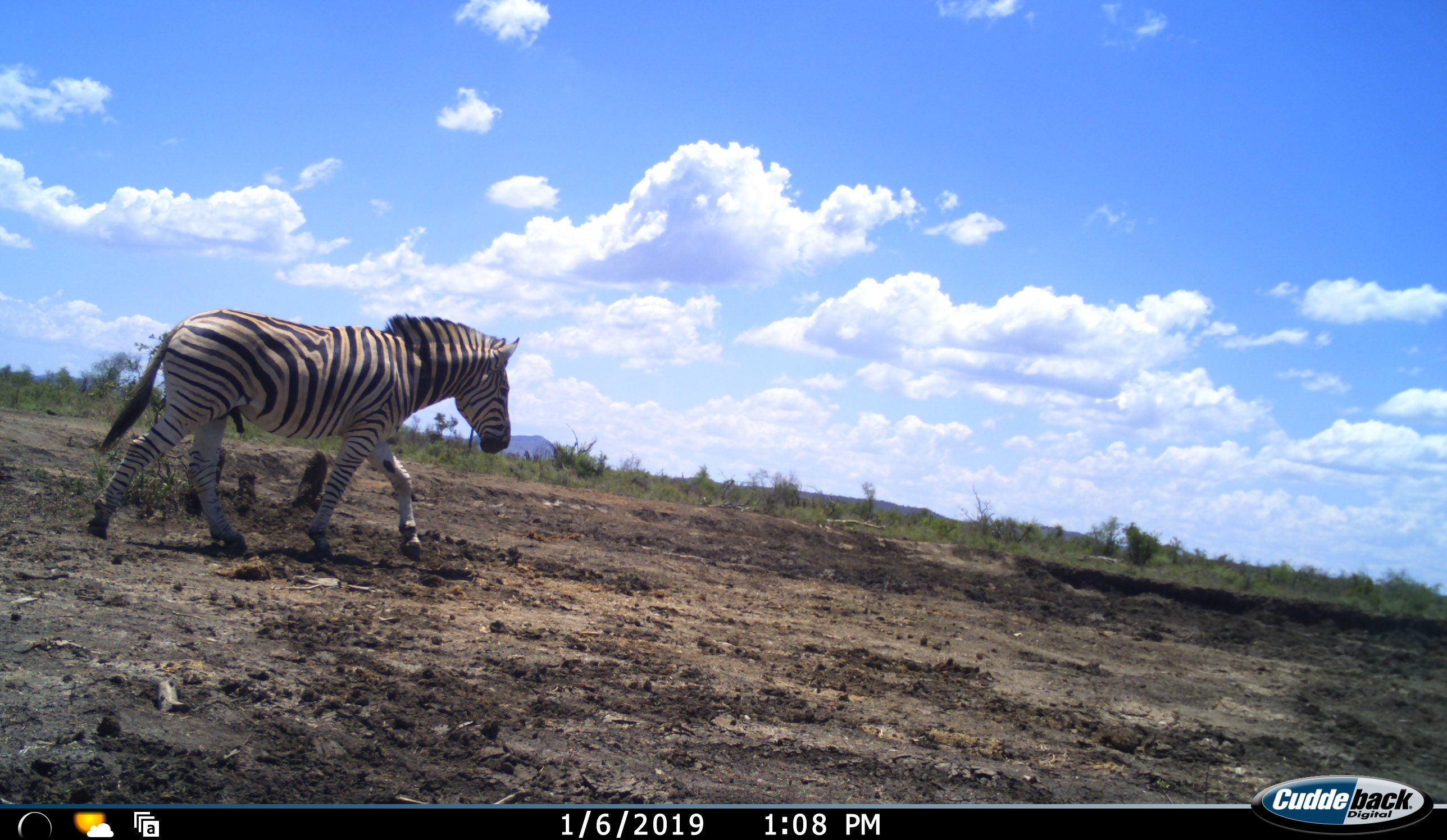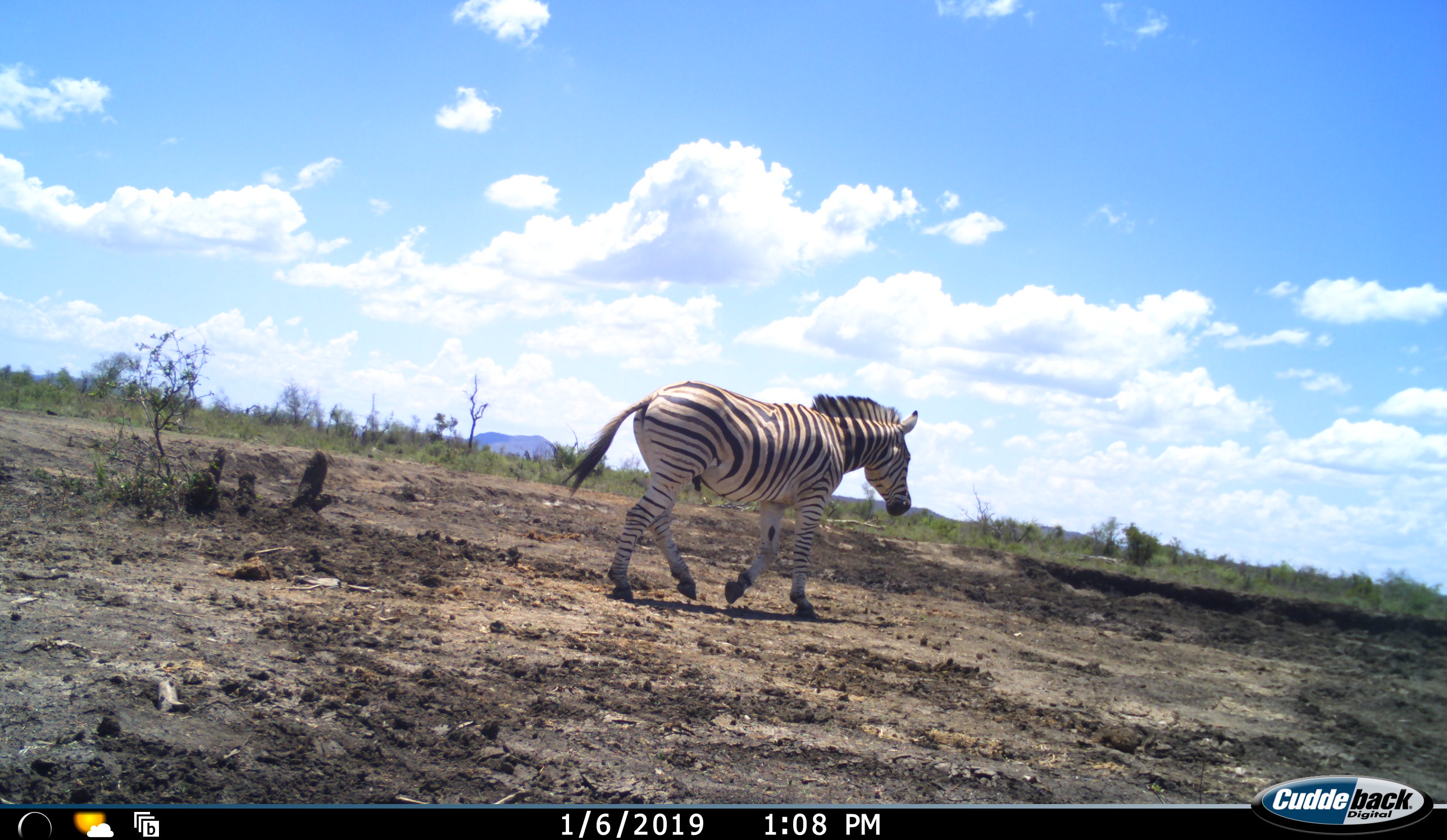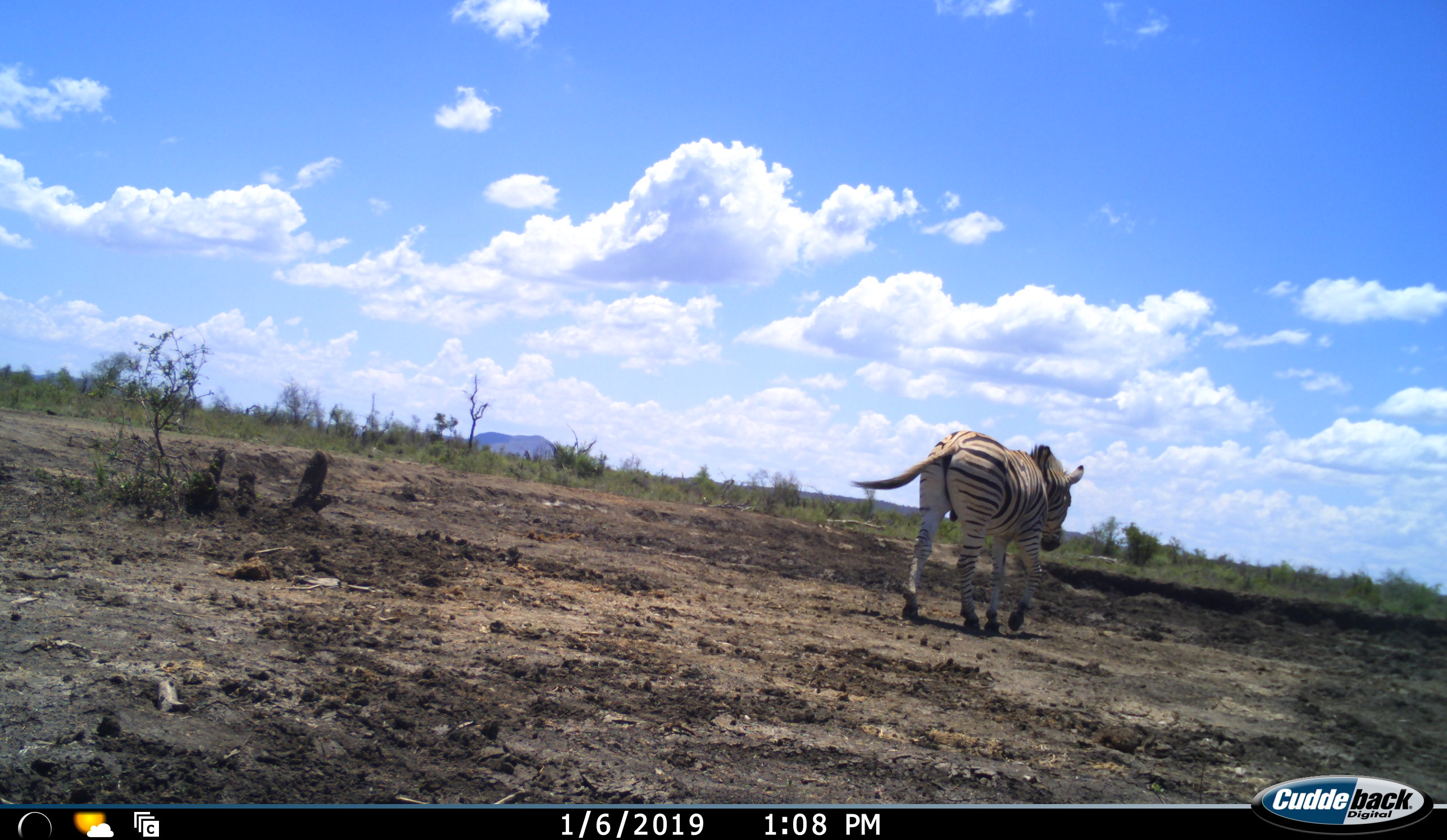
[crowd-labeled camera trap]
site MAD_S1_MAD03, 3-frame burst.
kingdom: Animalia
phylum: Chordata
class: Mammalia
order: Perissodactyla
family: Equidae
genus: Equus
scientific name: Equus quagga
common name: plains zebra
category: zebraplains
Zebraplains (plains zebra) (Equus quagga), count 1. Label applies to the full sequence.